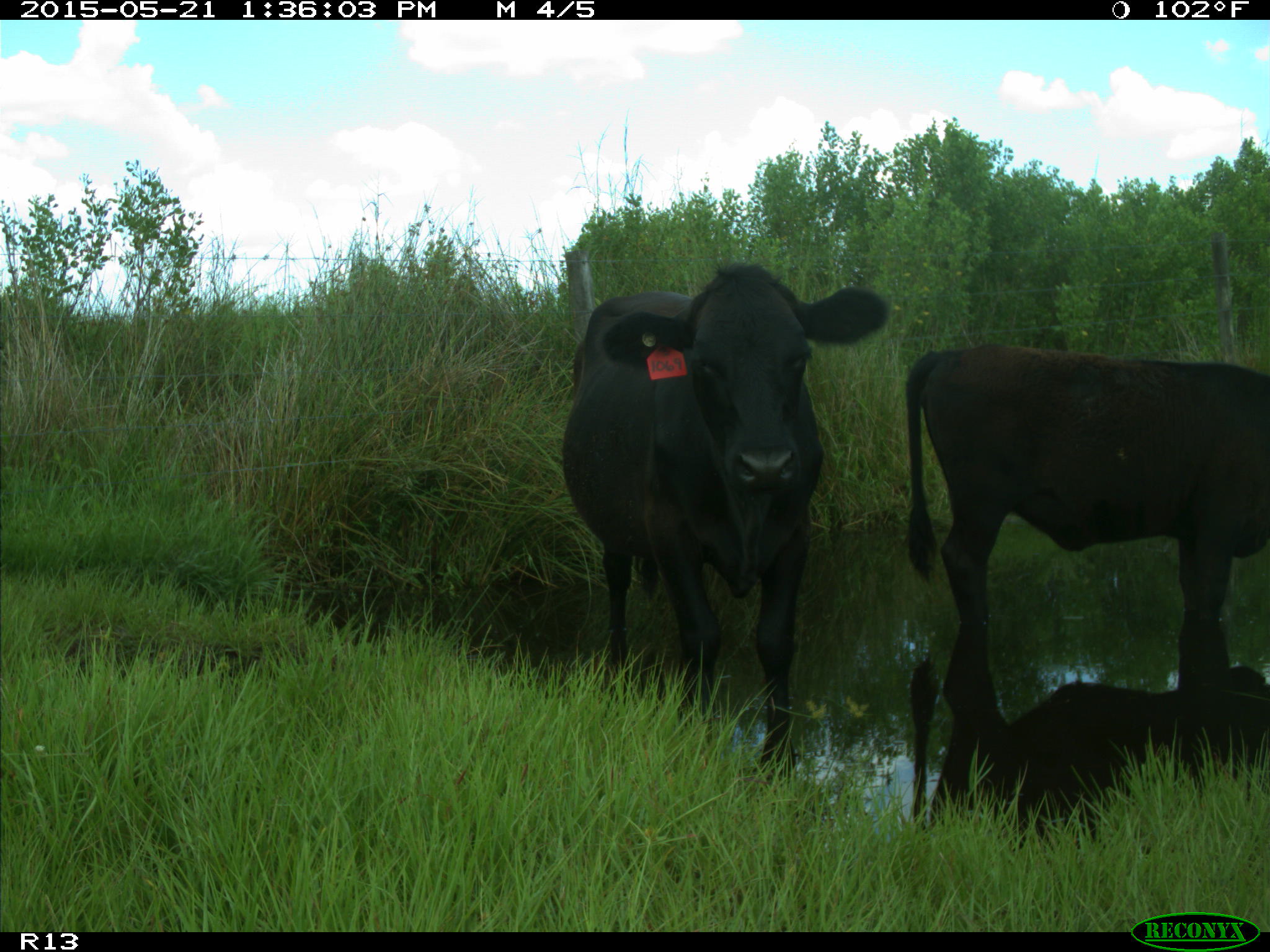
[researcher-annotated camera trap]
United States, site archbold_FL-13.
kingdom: Animalia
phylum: Chordata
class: Mammalia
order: Artiodactyla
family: Bovidae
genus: Bos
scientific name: Bos taurus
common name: domestic cow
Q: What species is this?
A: Bos taurus (domestic cow).